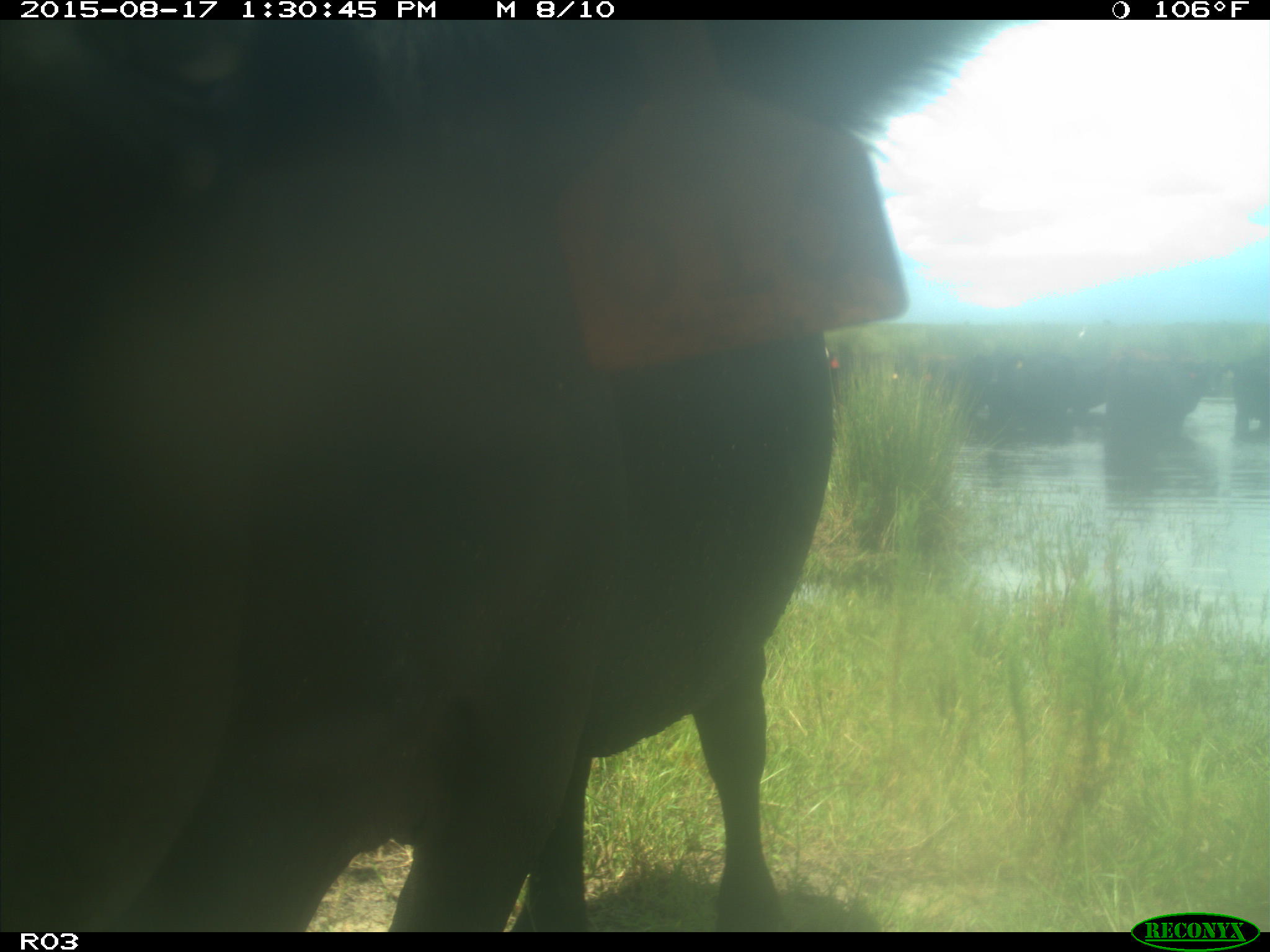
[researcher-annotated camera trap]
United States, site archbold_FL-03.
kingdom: Animalia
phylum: Chordata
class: Mammalia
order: Artiodactyla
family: Bovidae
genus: Bos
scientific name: Bos taurus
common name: domestic cow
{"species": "Bos taurus (domestic cow)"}